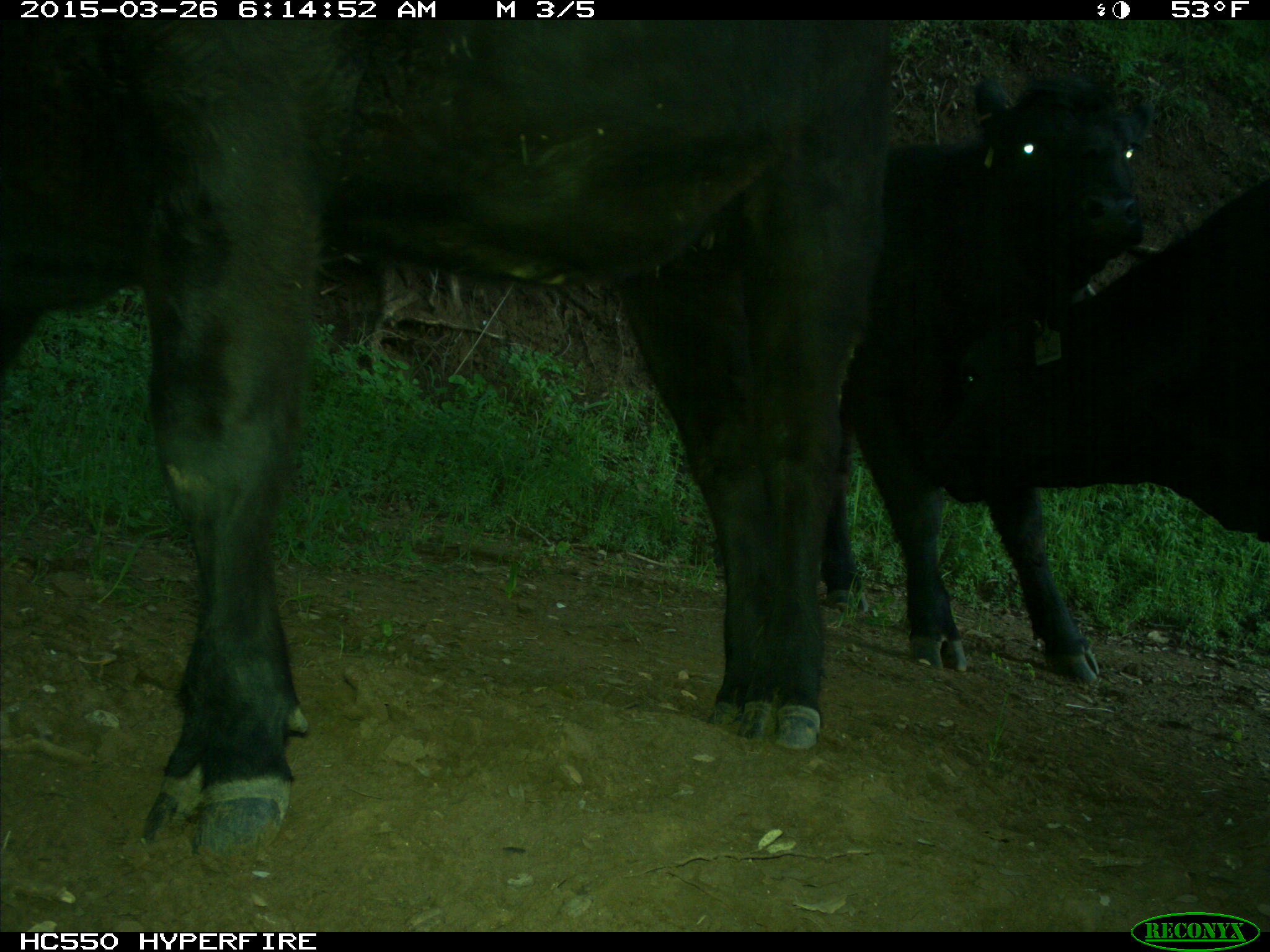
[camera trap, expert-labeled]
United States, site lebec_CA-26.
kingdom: Animalia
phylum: Chordata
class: Mammalia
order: Artiodactyla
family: Bovidae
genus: Bos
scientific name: Bos taurus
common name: domestic cow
Bos taurus (domestic cow).